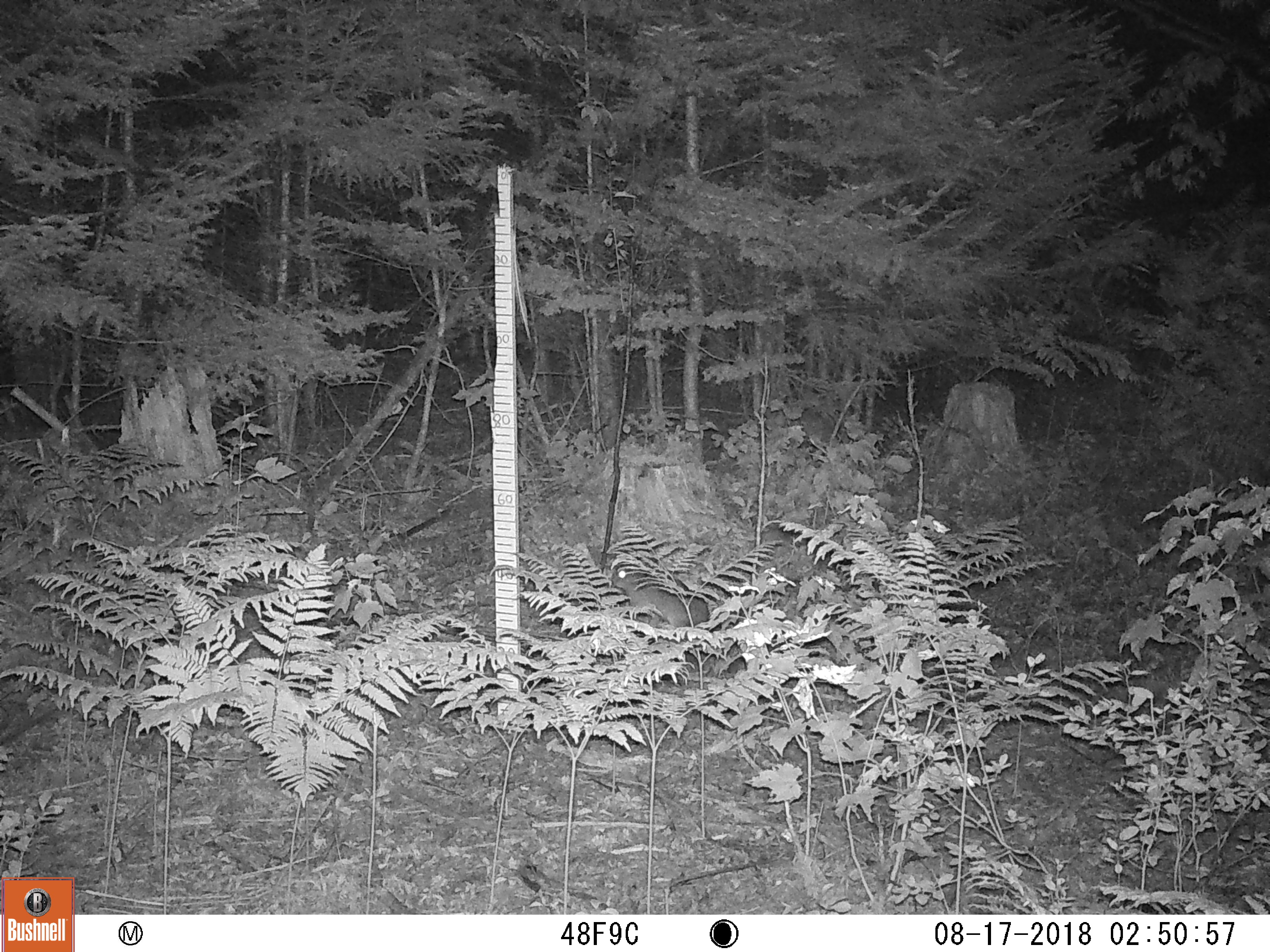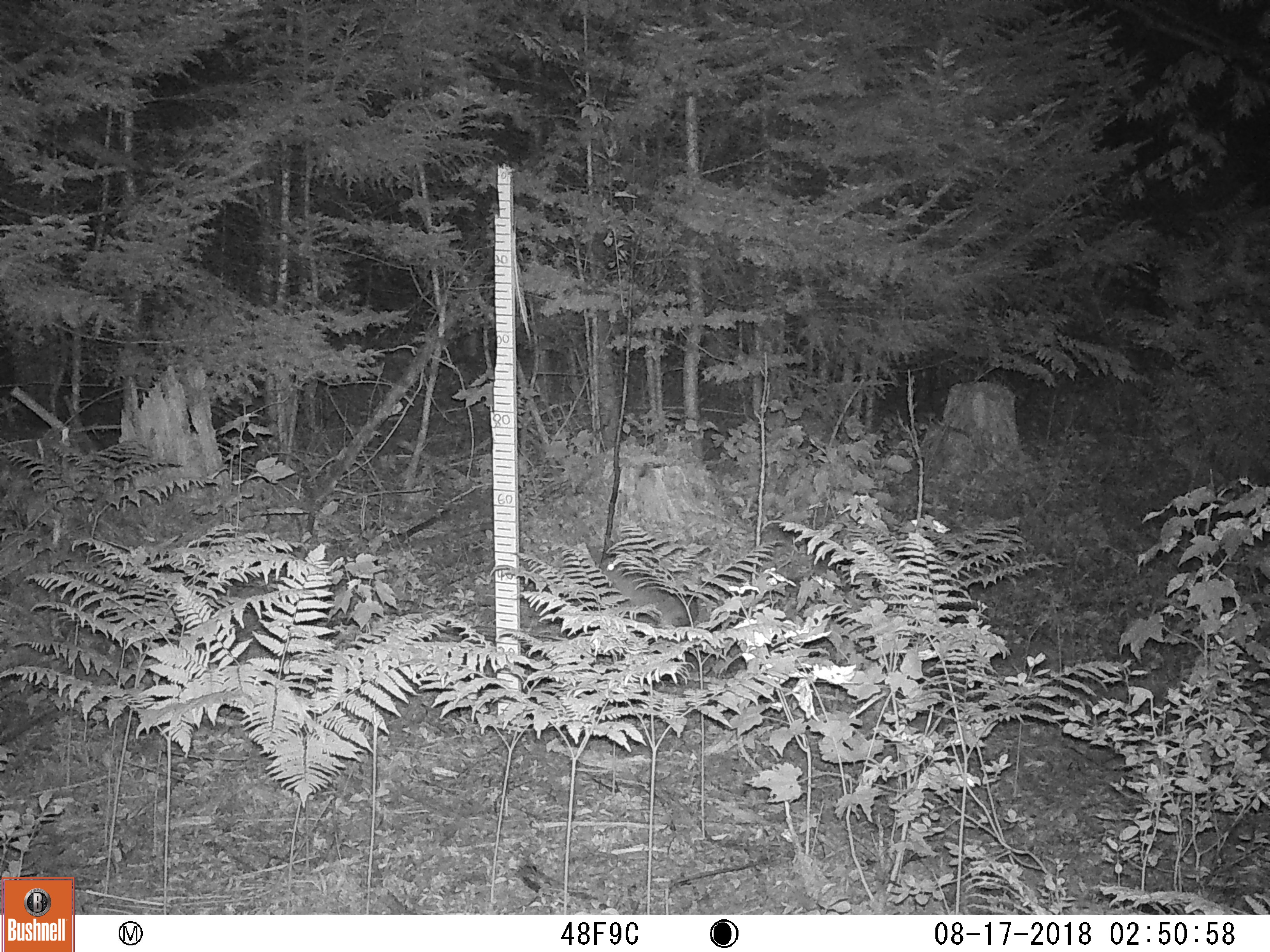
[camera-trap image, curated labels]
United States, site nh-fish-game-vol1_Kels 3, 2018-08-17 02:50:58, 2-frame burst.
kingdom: Animalia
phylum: Chordata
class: Mammalia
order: Lagomorpha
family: Leporidae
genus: Lepus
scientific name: Lepus americanus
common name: snowshoe hare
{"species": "snowshoe hare (Lepus americanus)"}